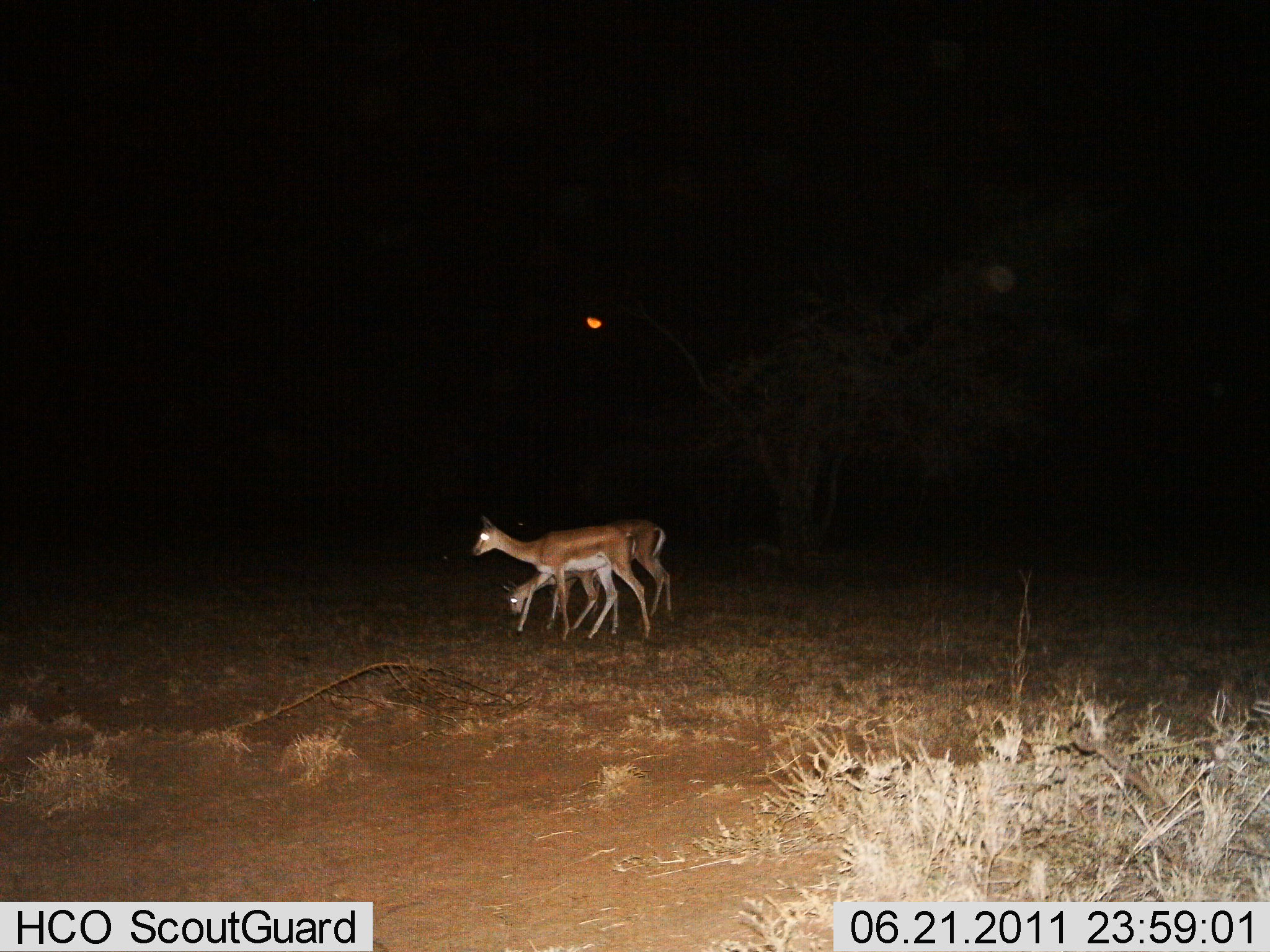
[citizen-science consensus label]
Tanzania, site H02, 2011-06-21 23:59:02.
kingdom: Animalia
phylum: Chordata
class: Mammalia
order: Artiodactyla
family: Bovidae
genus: Nanger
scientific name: Nanger granti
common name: grant's gazelle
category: gazellegrants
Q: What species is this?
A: Gazellegrants (grant's gazelle) (Nanger granti).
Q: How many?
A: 2.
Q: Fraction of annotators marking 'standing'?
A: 45%.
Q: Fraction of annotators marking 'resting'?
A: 0%.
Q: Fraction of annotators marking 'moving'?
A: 27%.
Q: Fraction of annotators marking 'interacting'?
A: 0%.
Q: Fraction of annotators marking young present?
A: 0%.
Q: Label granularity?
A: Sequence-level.